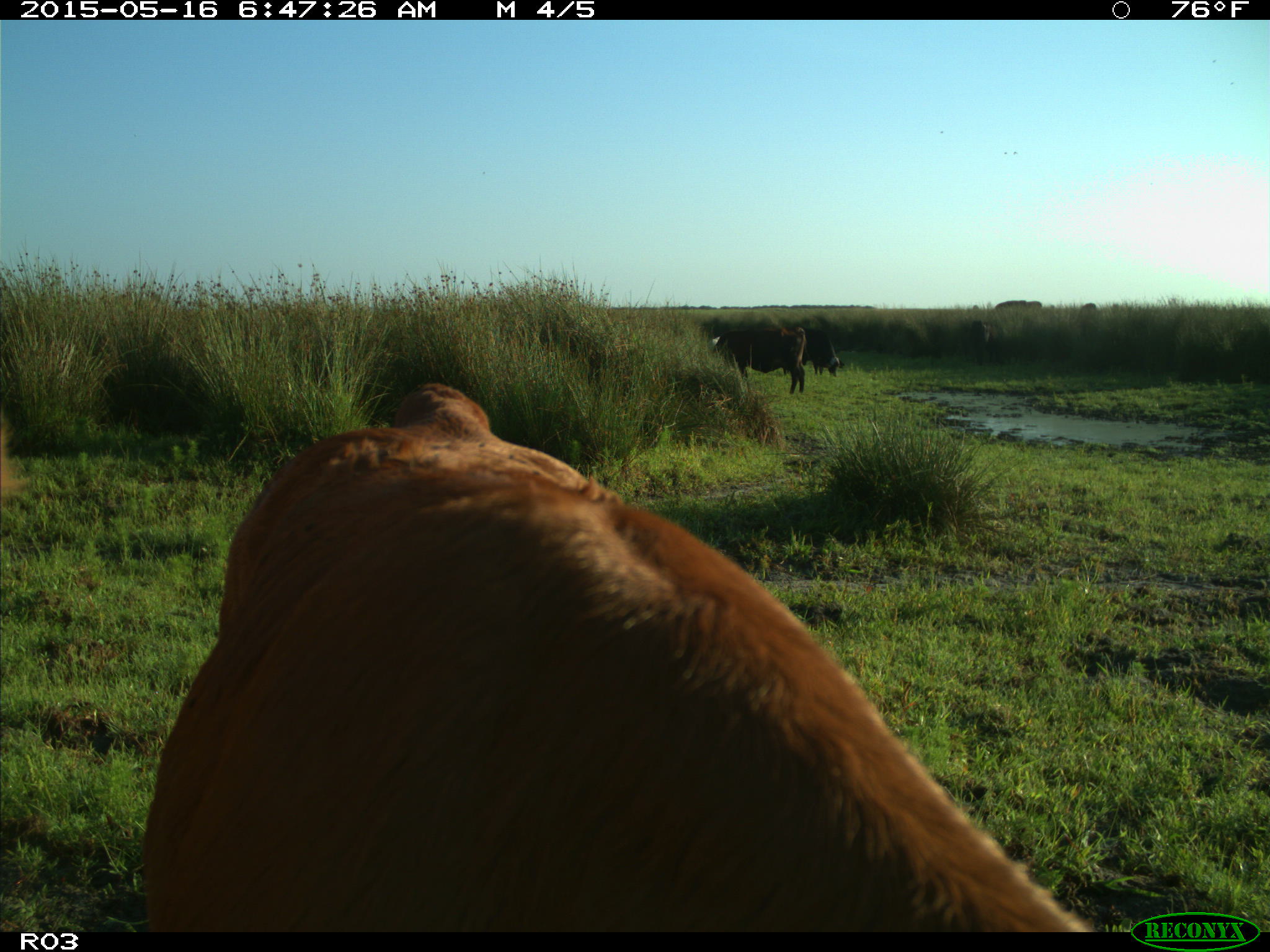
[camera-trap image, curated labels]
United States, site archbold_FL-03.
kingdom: Animalia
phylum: Chordata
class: Mammalia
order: Artiodactyla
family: Bovidae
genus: Bos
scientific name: Bos taurus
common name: domestic cow